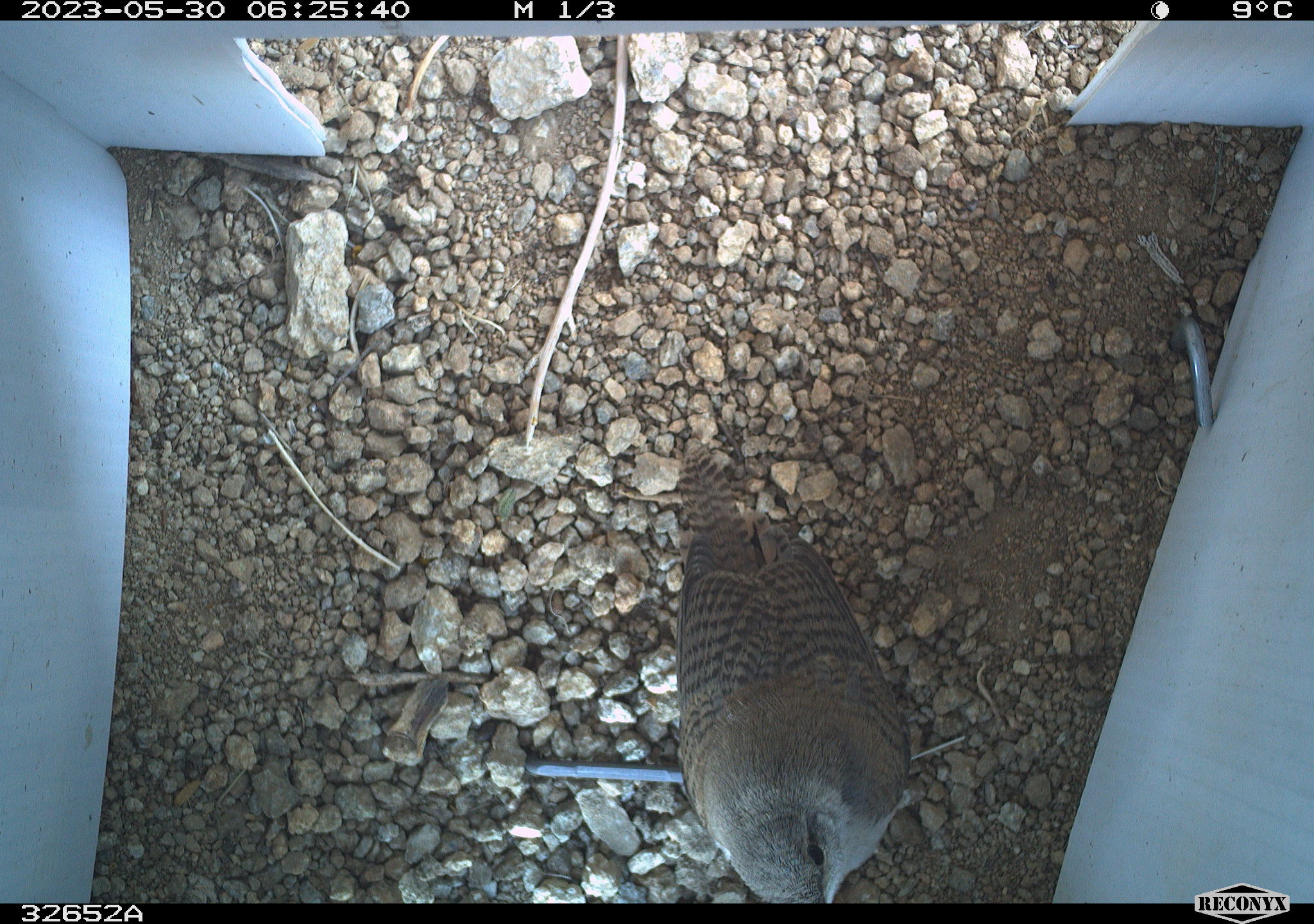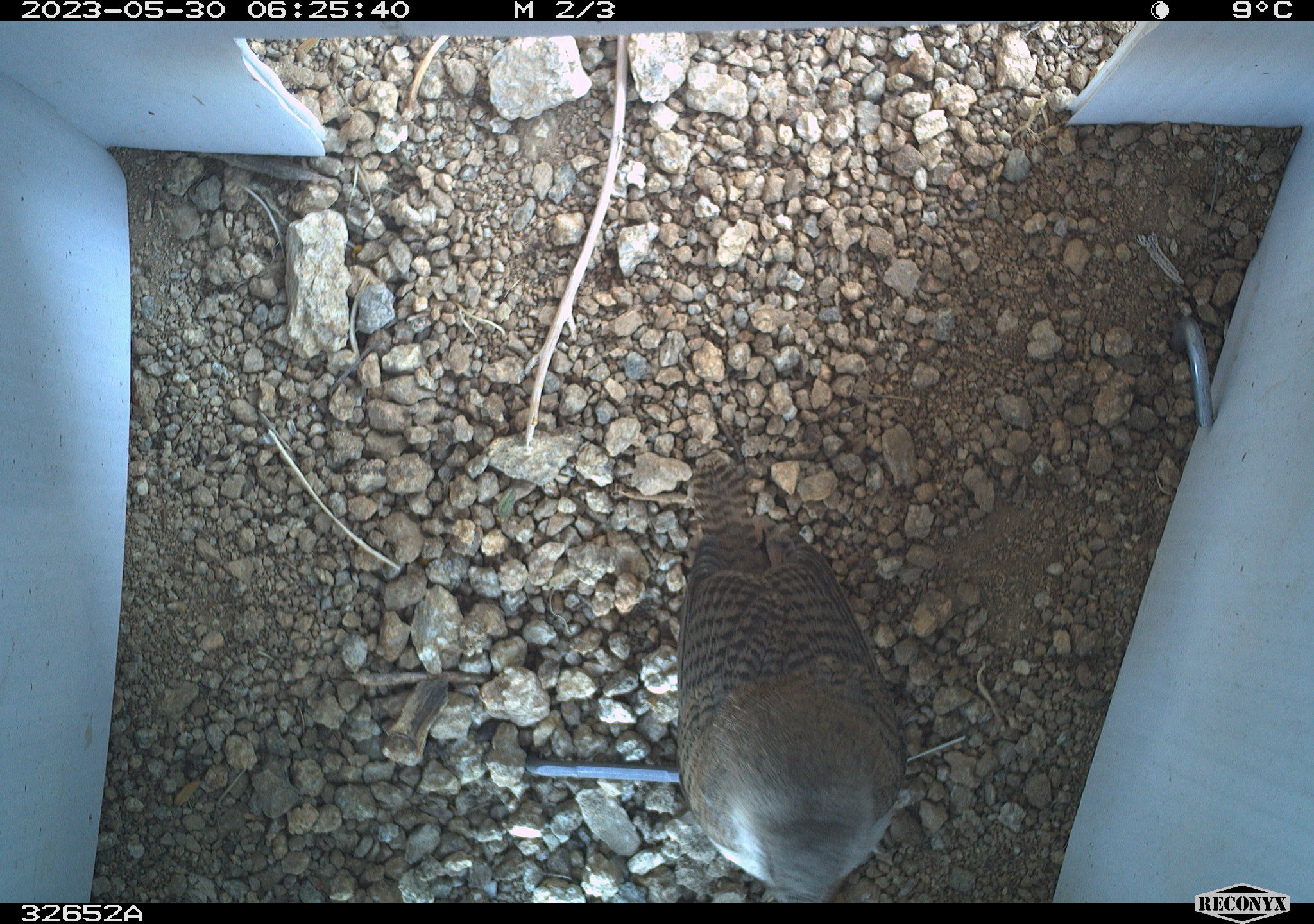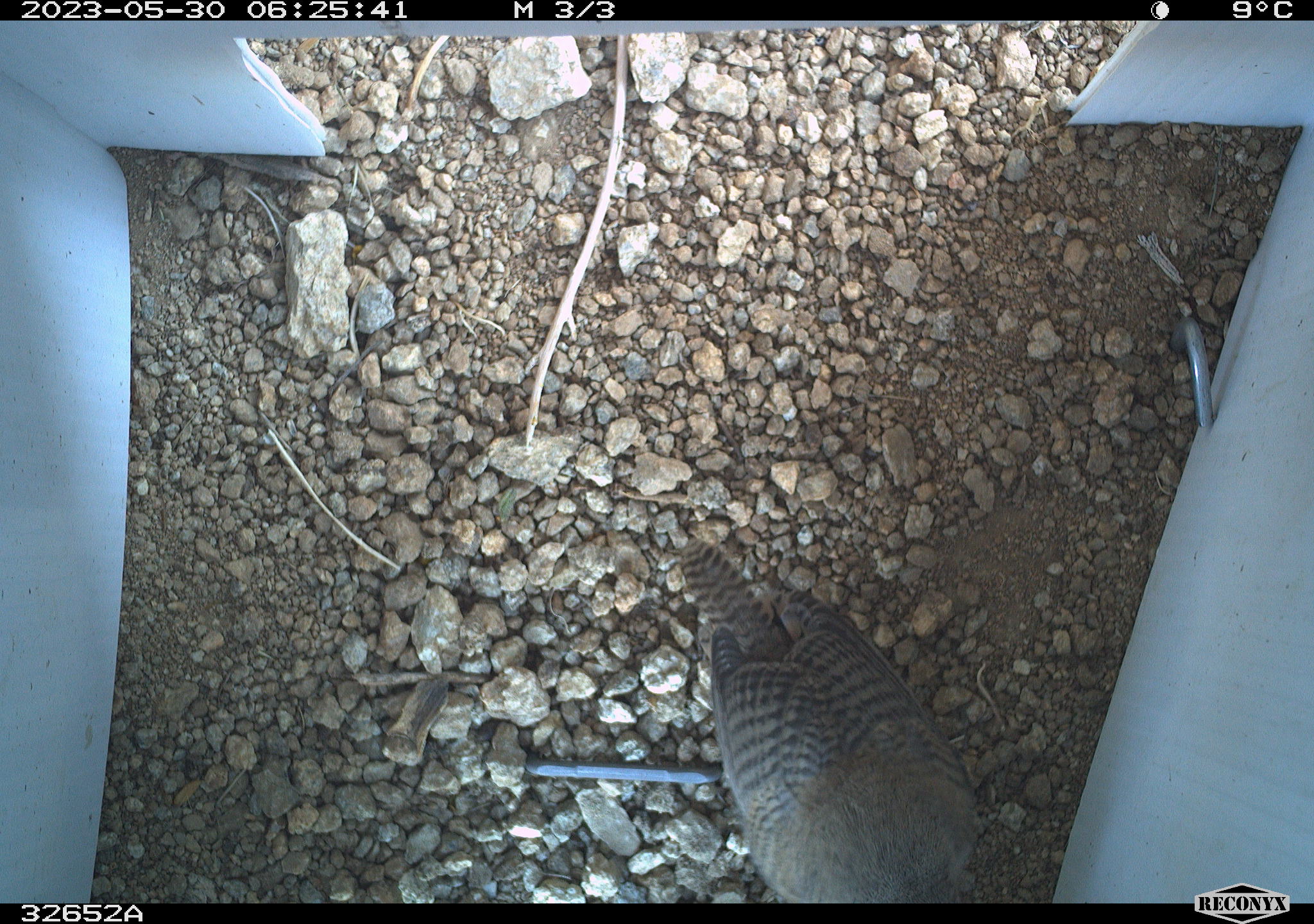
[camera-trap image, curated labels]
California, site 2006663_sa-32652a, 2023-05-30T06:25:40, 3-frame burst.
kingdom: Animalia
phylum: Chordata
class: Aves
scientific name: Aves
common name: bird